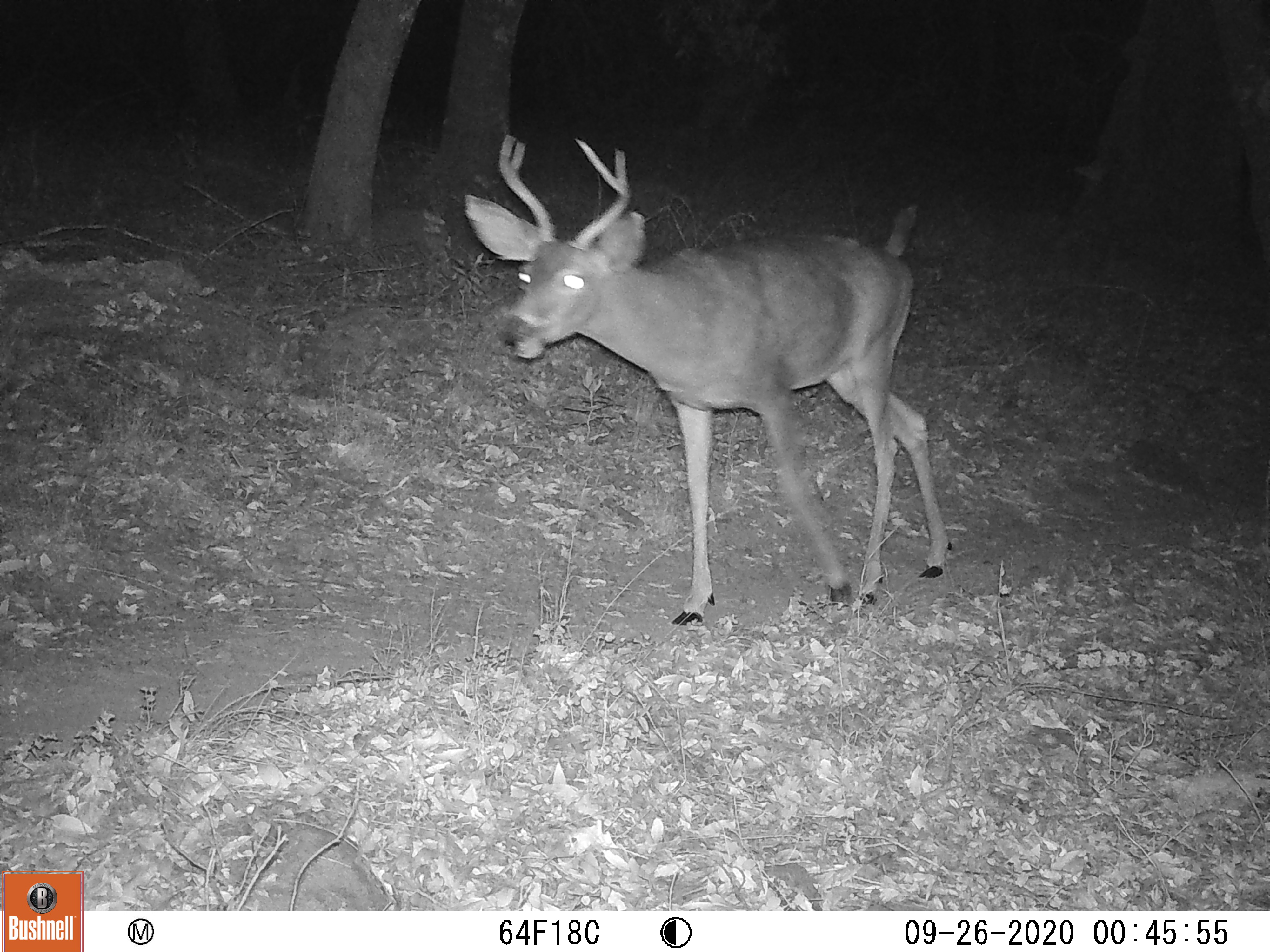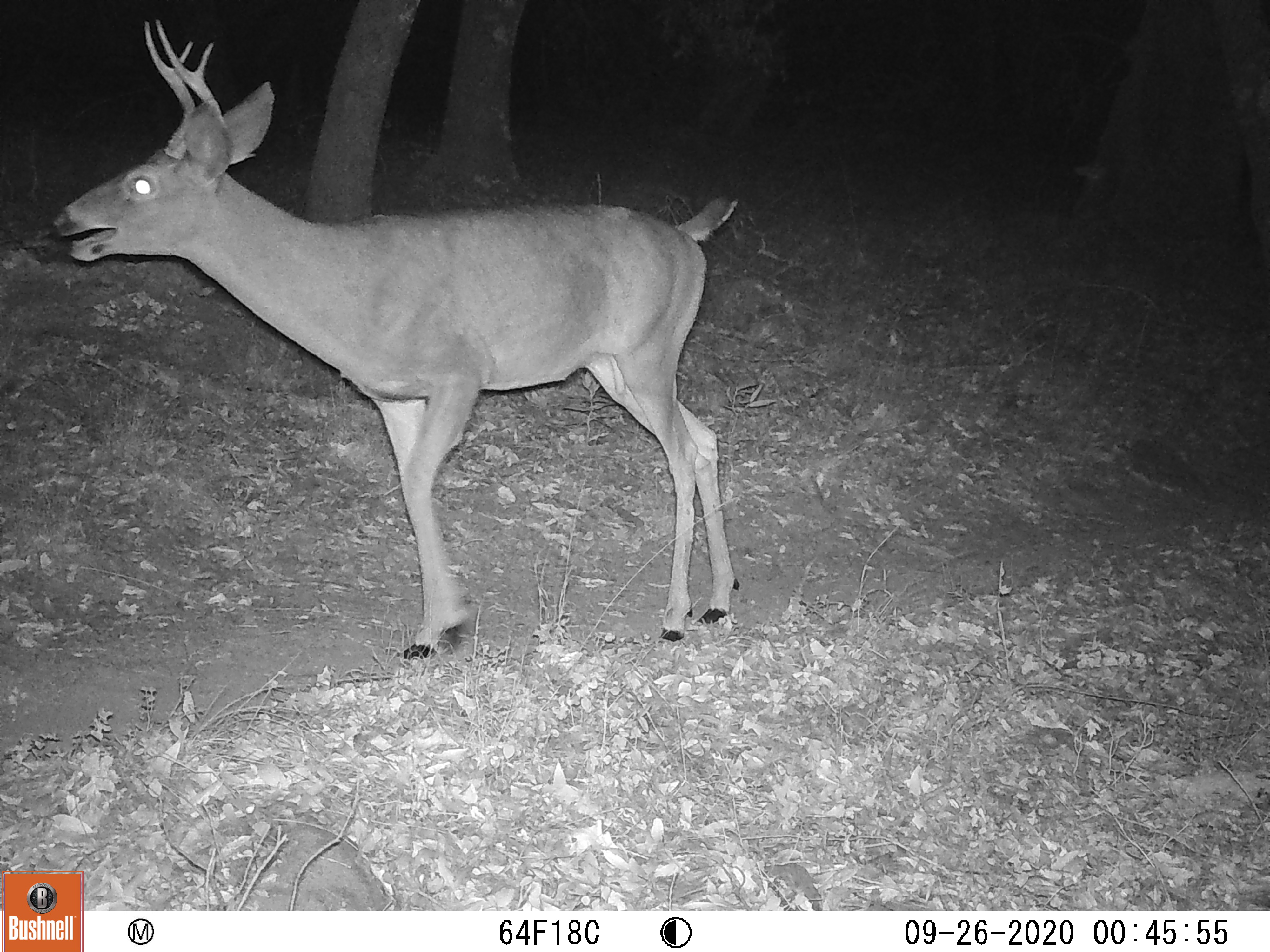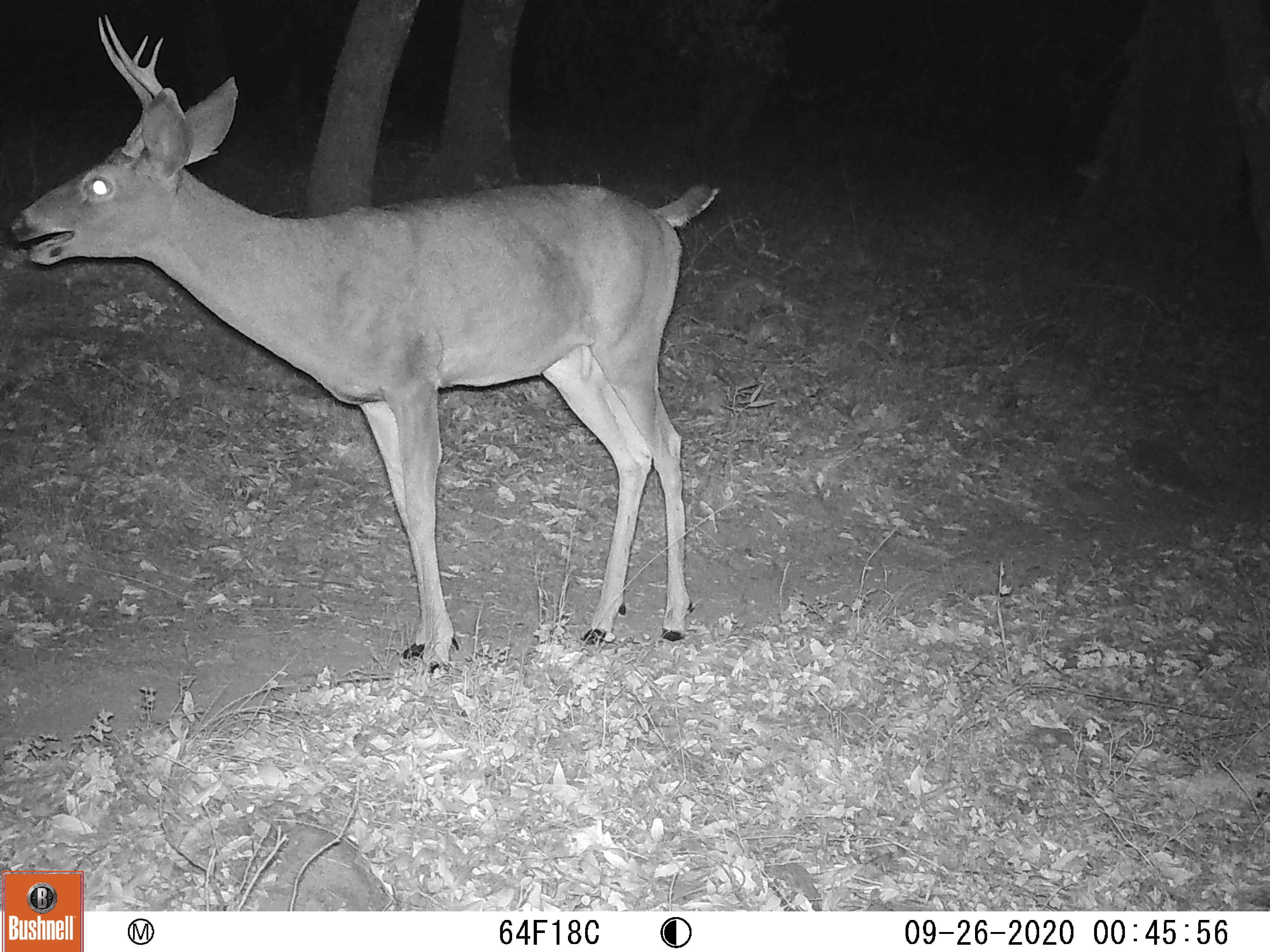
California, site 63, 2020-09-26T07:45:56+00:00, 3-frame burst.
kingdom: Animalia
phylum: Chordata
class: Mammalia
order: Artiodactyla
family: Cervidae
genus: Odocoileus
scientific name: Odocoileus hemionus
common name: mule deer